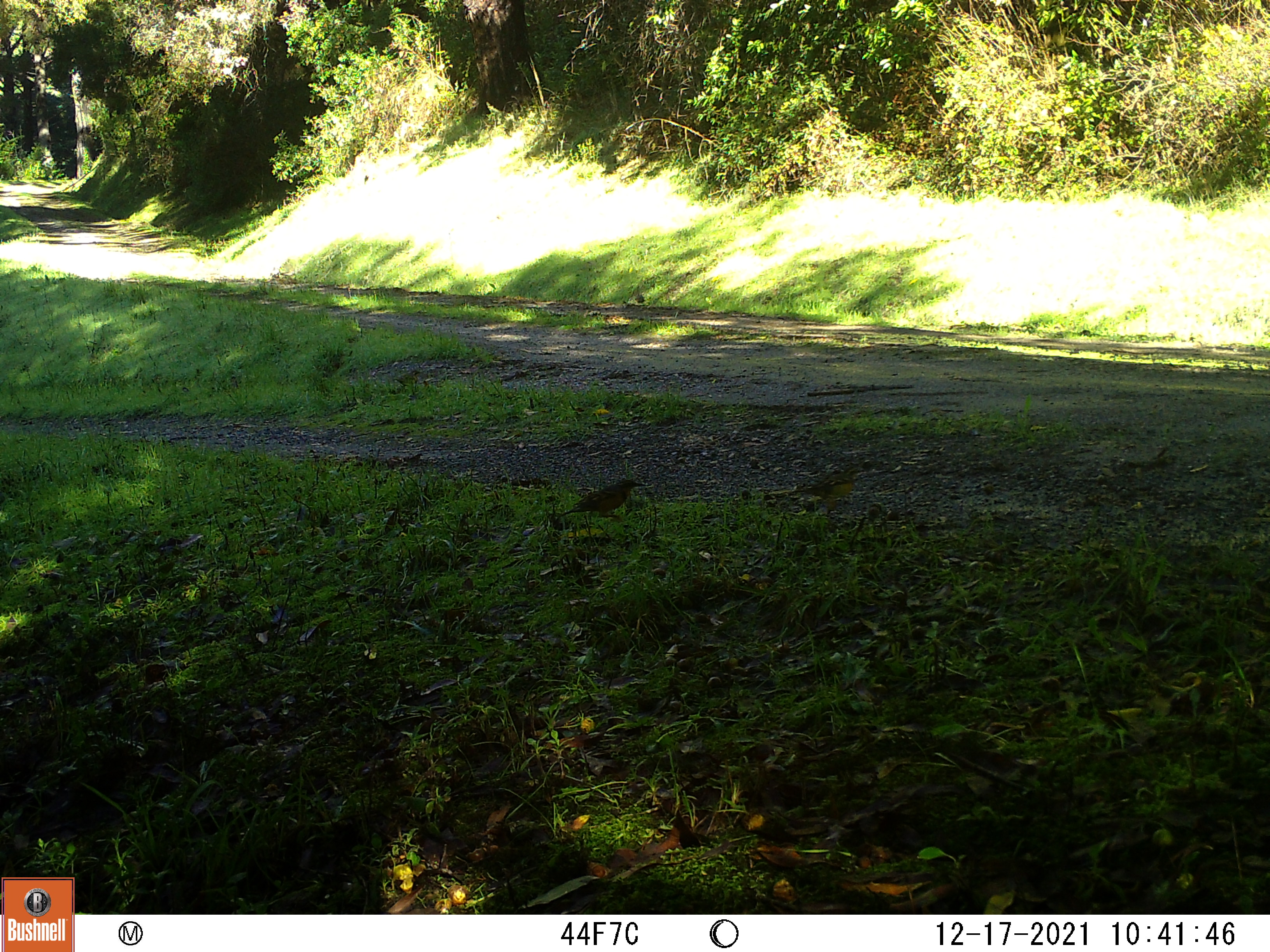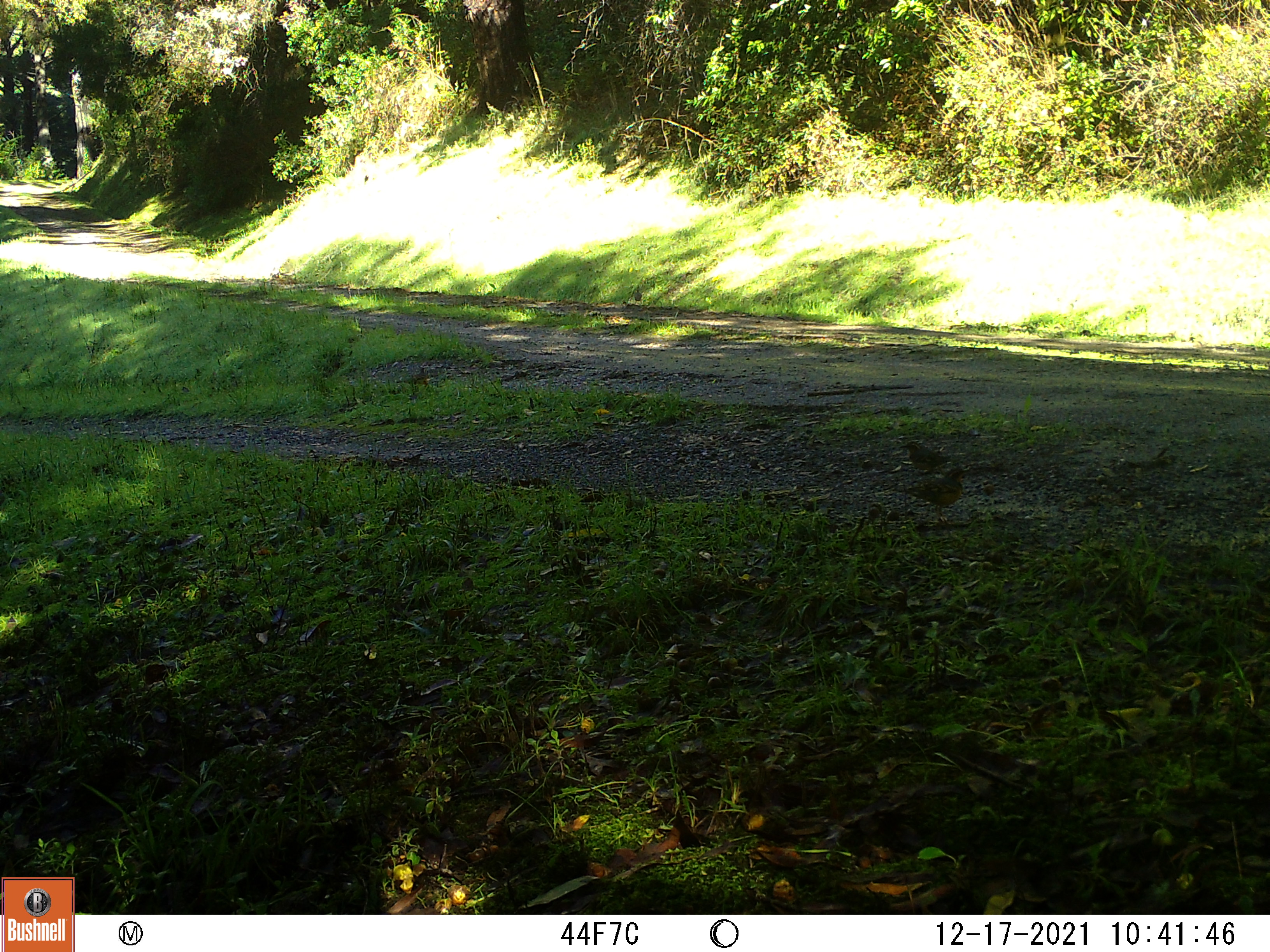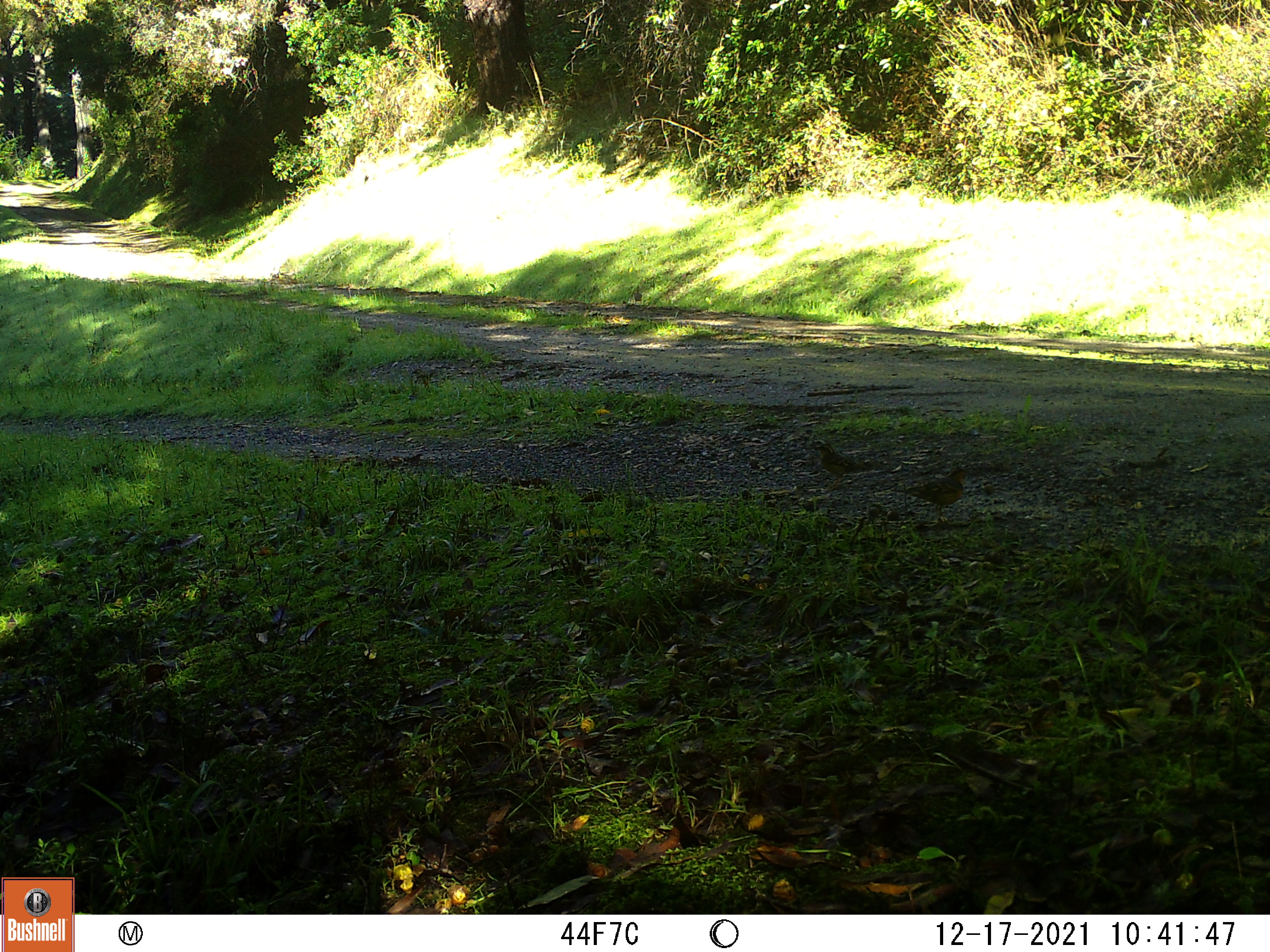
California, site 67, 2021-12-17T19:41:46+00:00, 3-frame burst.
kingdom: Animalia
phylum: Chordata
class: Aves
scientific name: Aves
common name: bird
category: unknown bird